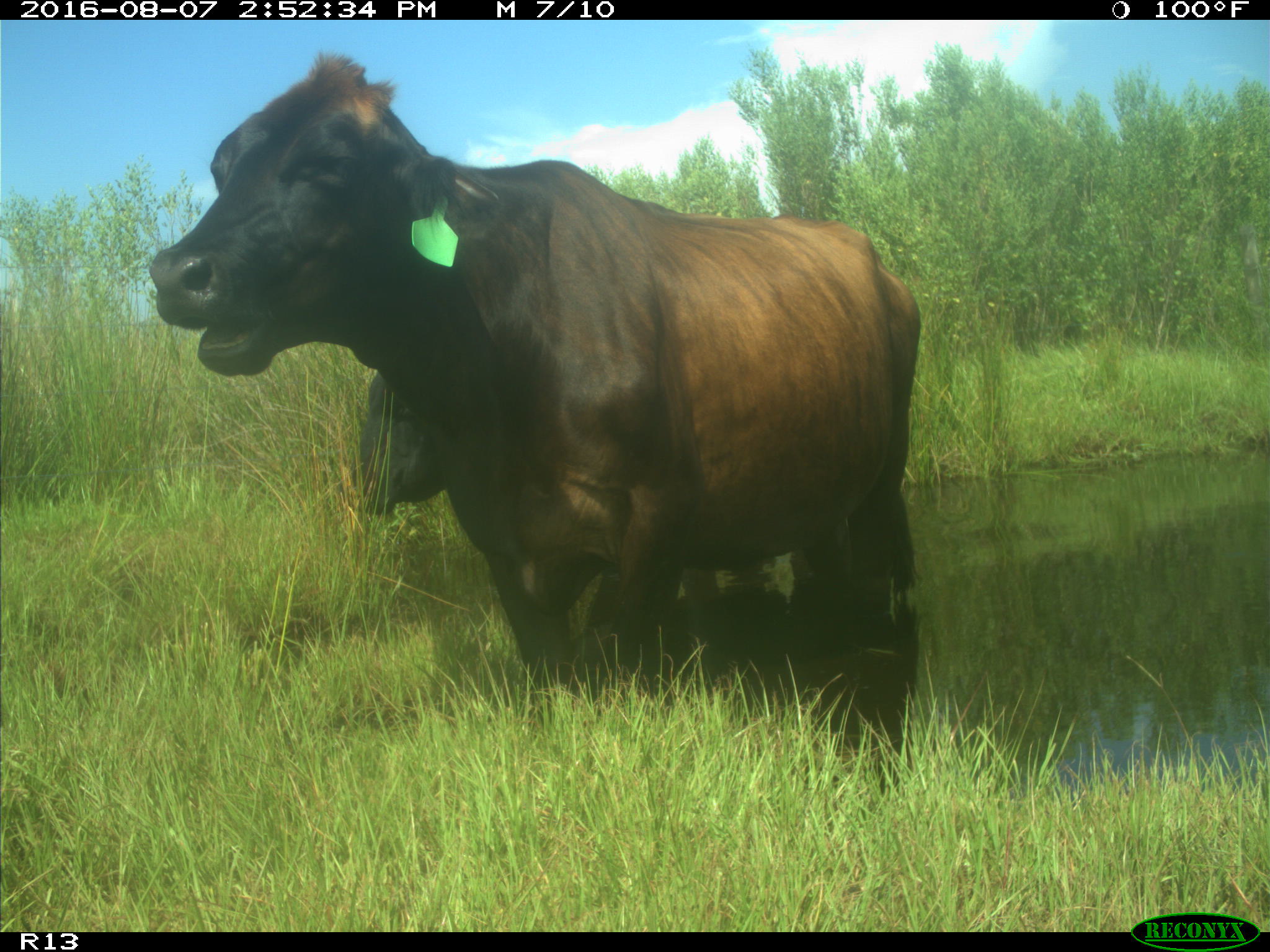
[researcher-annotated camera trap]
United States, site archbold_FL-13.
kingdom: Animalia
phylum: Chordata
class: Mammalia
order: Artiodactyla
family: Bovidae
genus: Bos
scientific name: Bos taurus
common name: domestic cow